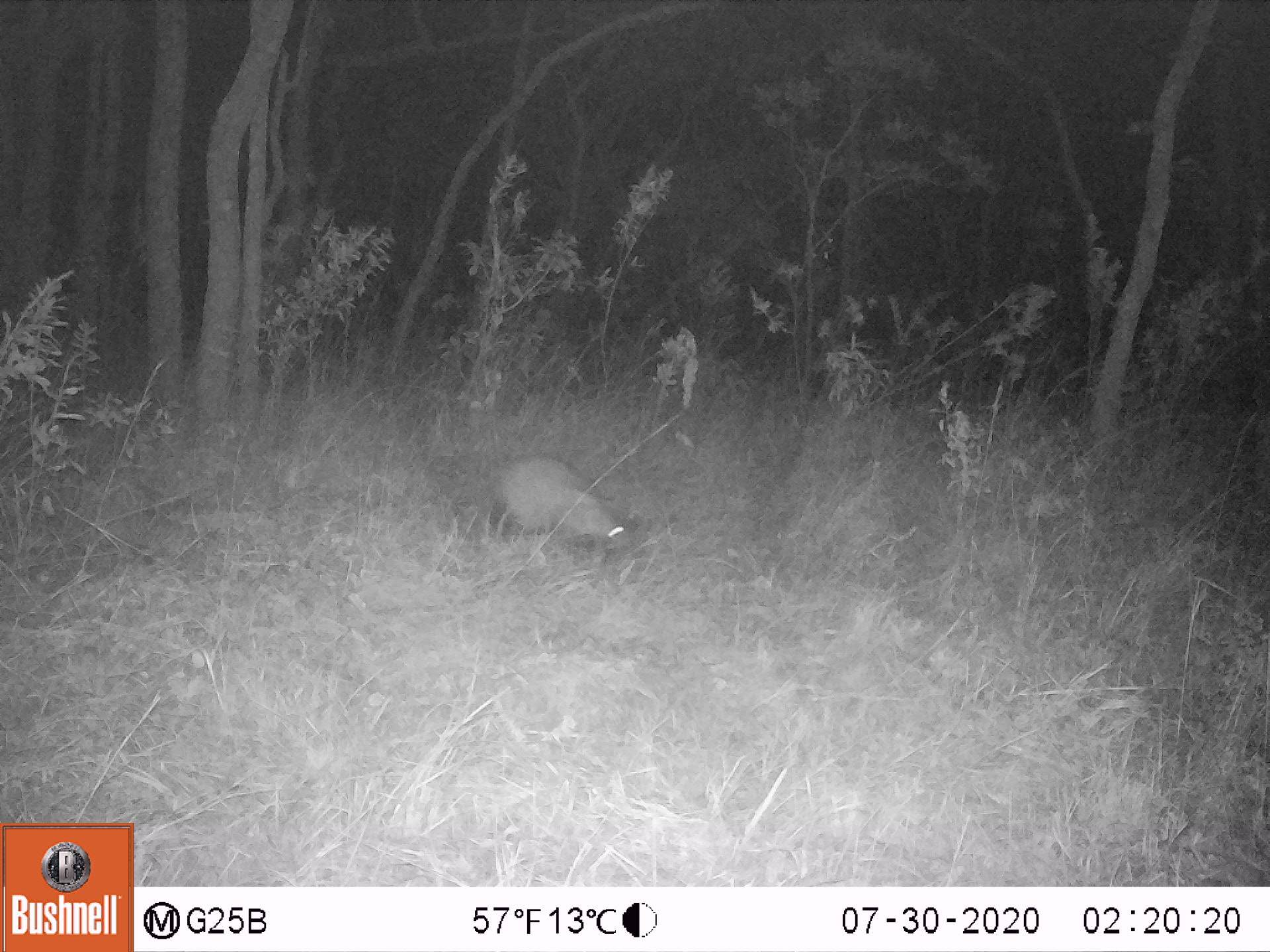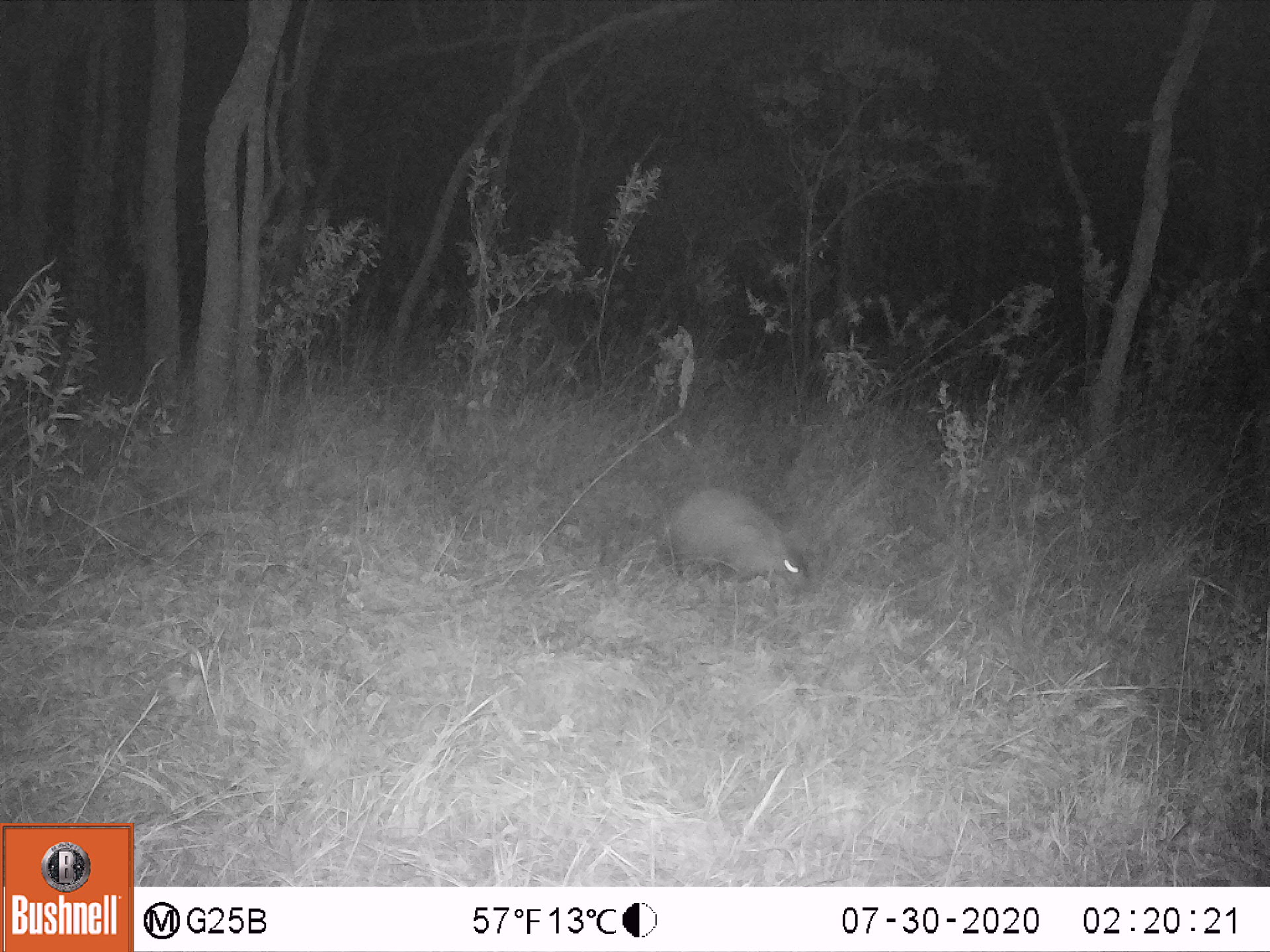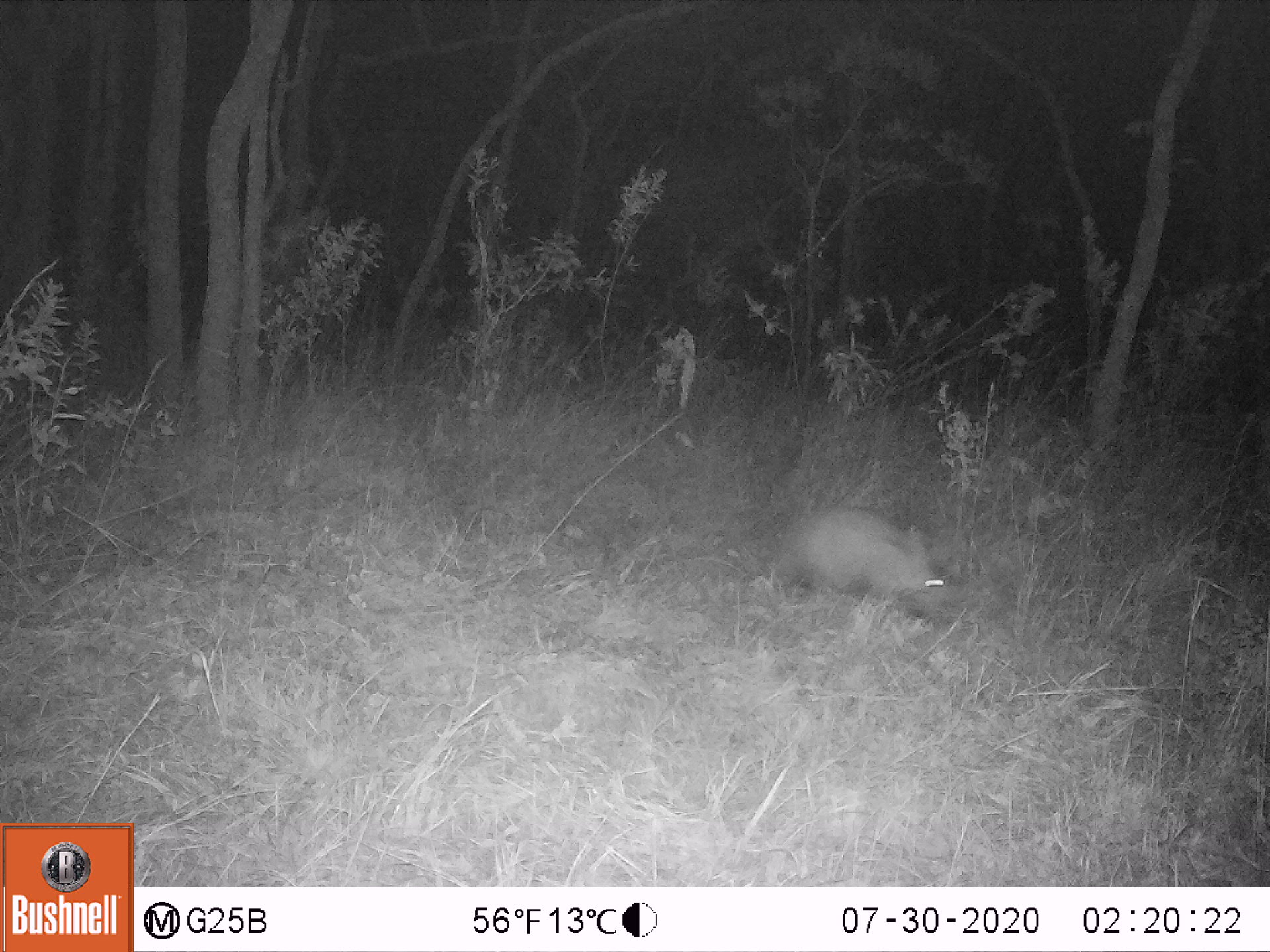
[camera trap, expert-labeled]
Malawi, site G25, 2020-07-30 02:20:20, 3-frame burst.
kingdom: Animalia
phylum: Chordata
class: Mammalia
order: Tubulidentata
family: Orycteropodidae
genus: Orycteropus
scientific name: Orycteropus afer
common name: aardvark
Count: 1.